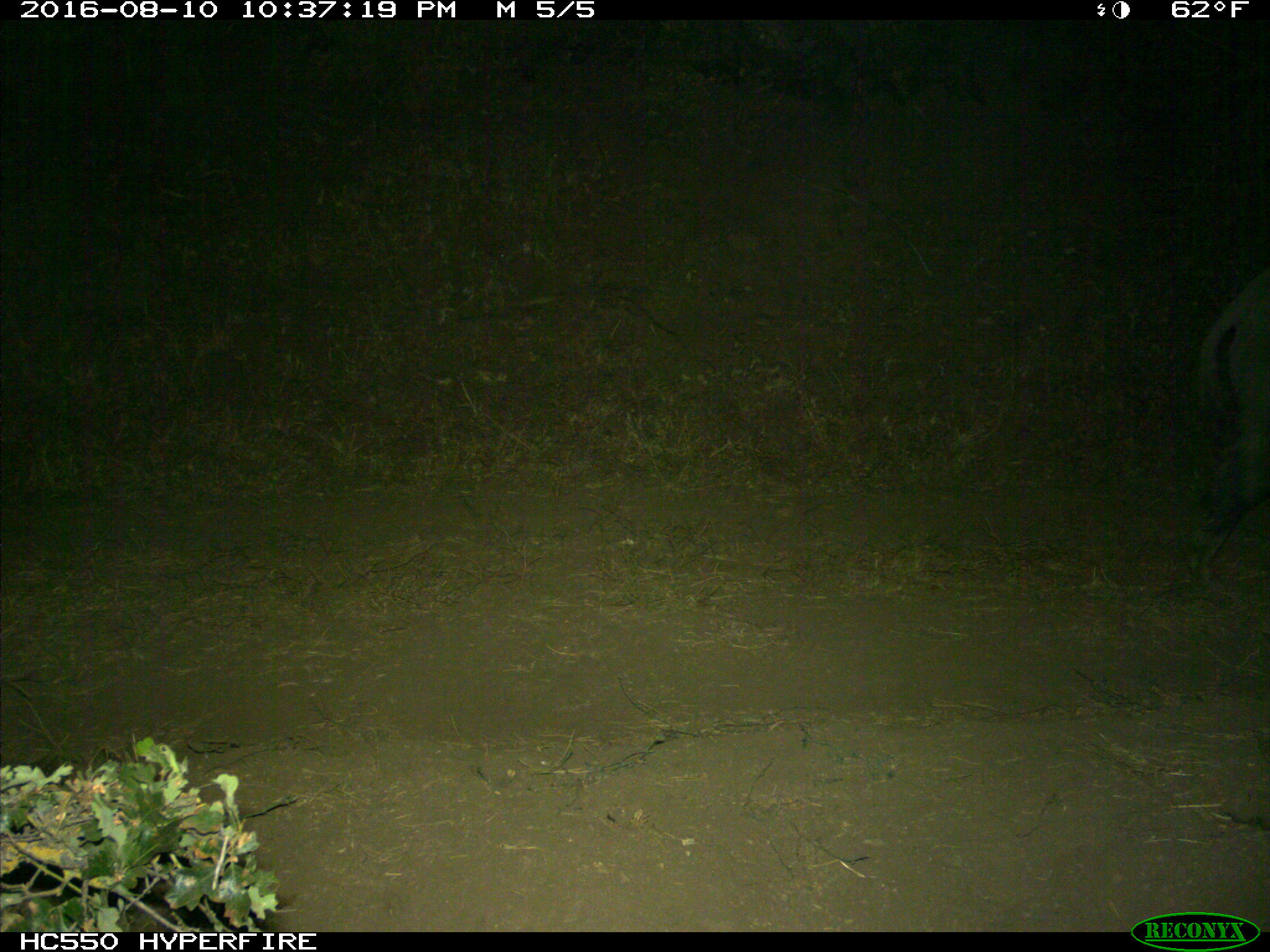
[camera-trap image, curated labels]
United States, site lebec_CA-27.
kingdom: Animalia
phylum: Chordata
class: Mammalia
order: Artiodactyla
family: Suidae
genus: Sus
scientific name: Sus scrofa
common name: wild boar